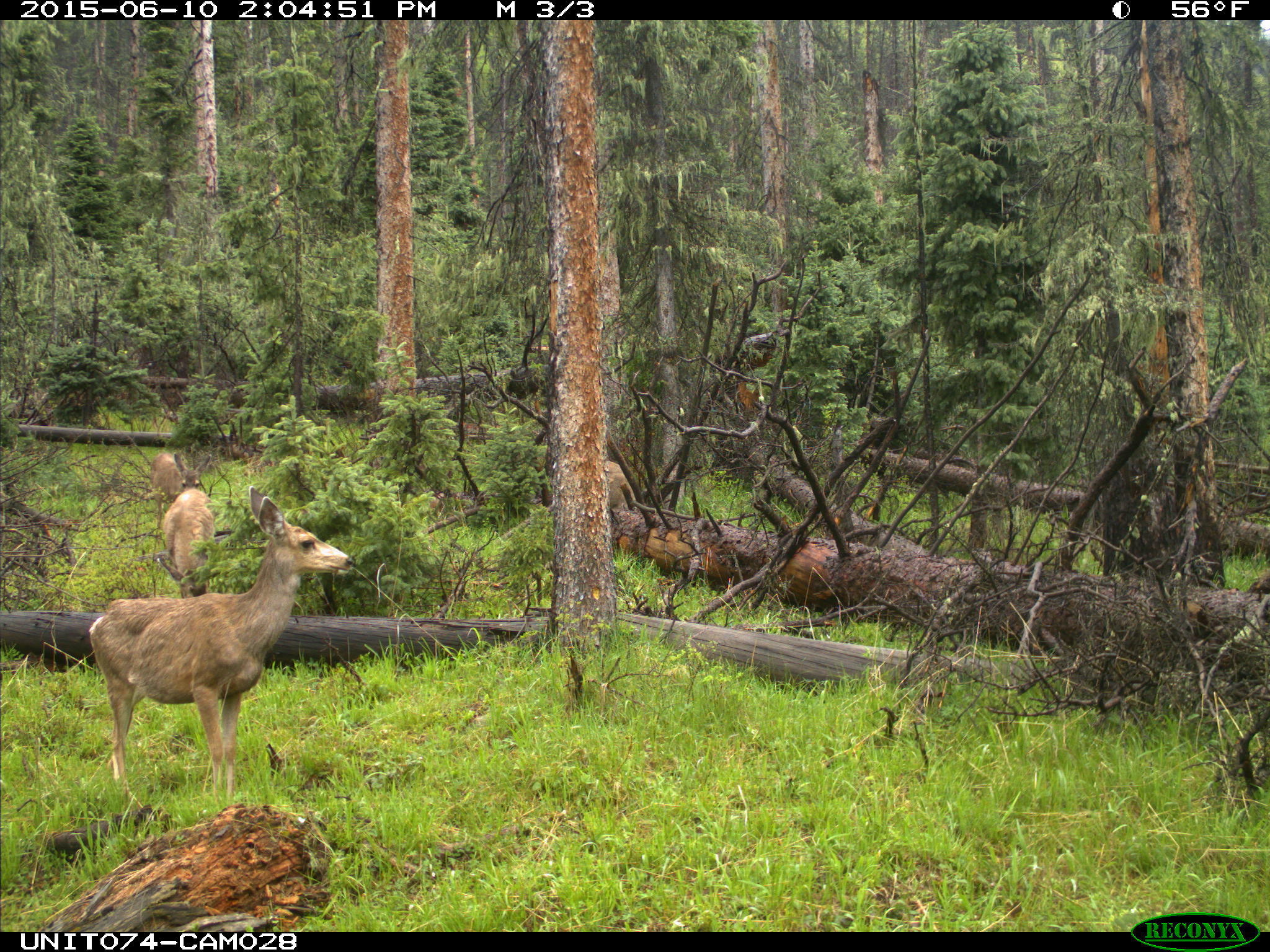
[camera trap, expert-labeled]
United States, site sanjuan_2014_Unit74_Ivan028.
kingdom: Animalia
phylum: Chordata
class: Mammalia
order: Artiodactyla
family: Cervidae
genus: Odocoileus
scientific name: Odocoileus hemionus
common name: mule deer